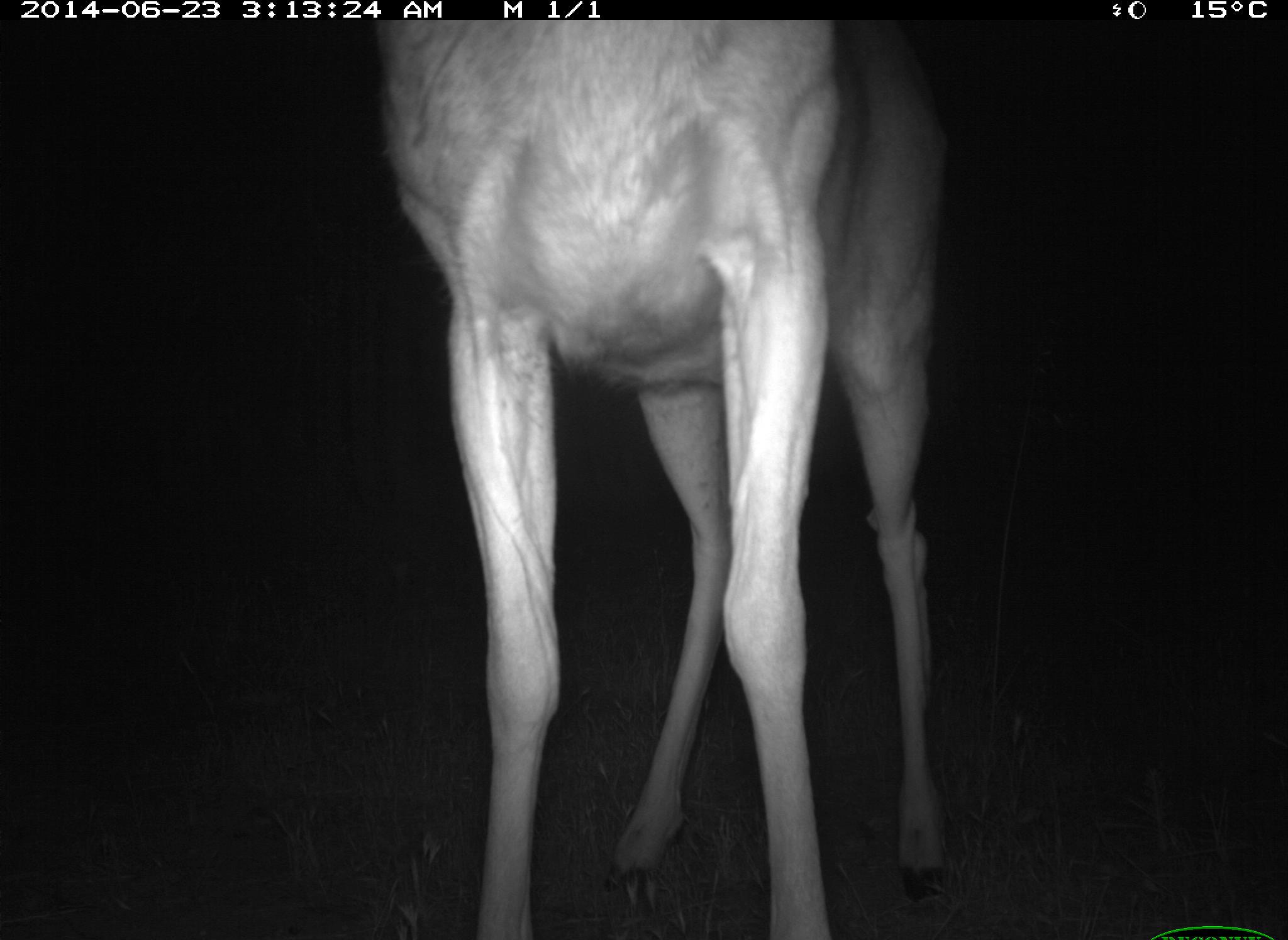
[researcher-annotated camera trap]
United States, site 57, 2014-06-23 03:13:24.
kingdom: Animalia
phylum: Chordata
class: Mammalia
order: Artiodactyla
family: Cervidae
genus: Odocoileus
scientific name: Odocoileus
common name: deer